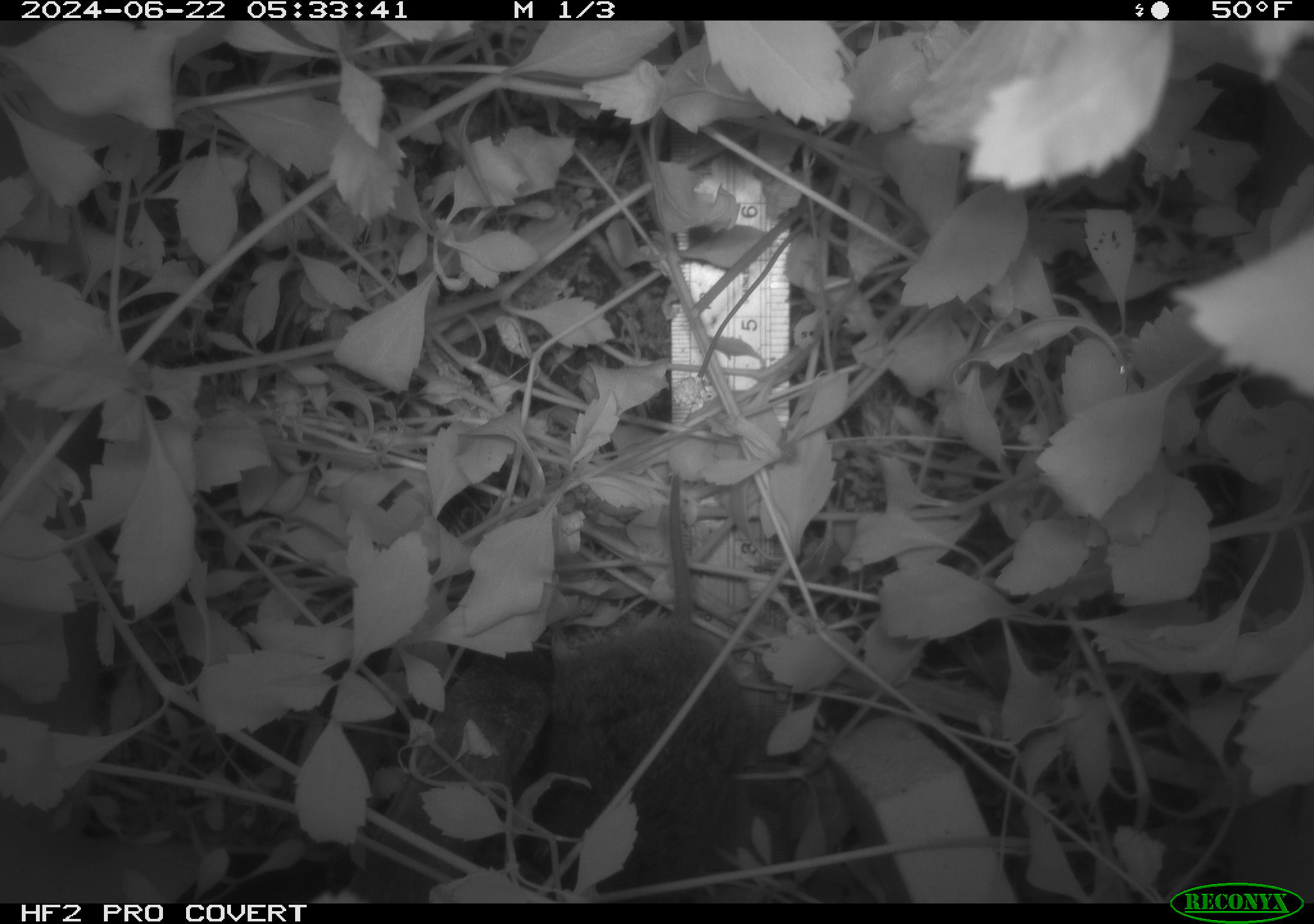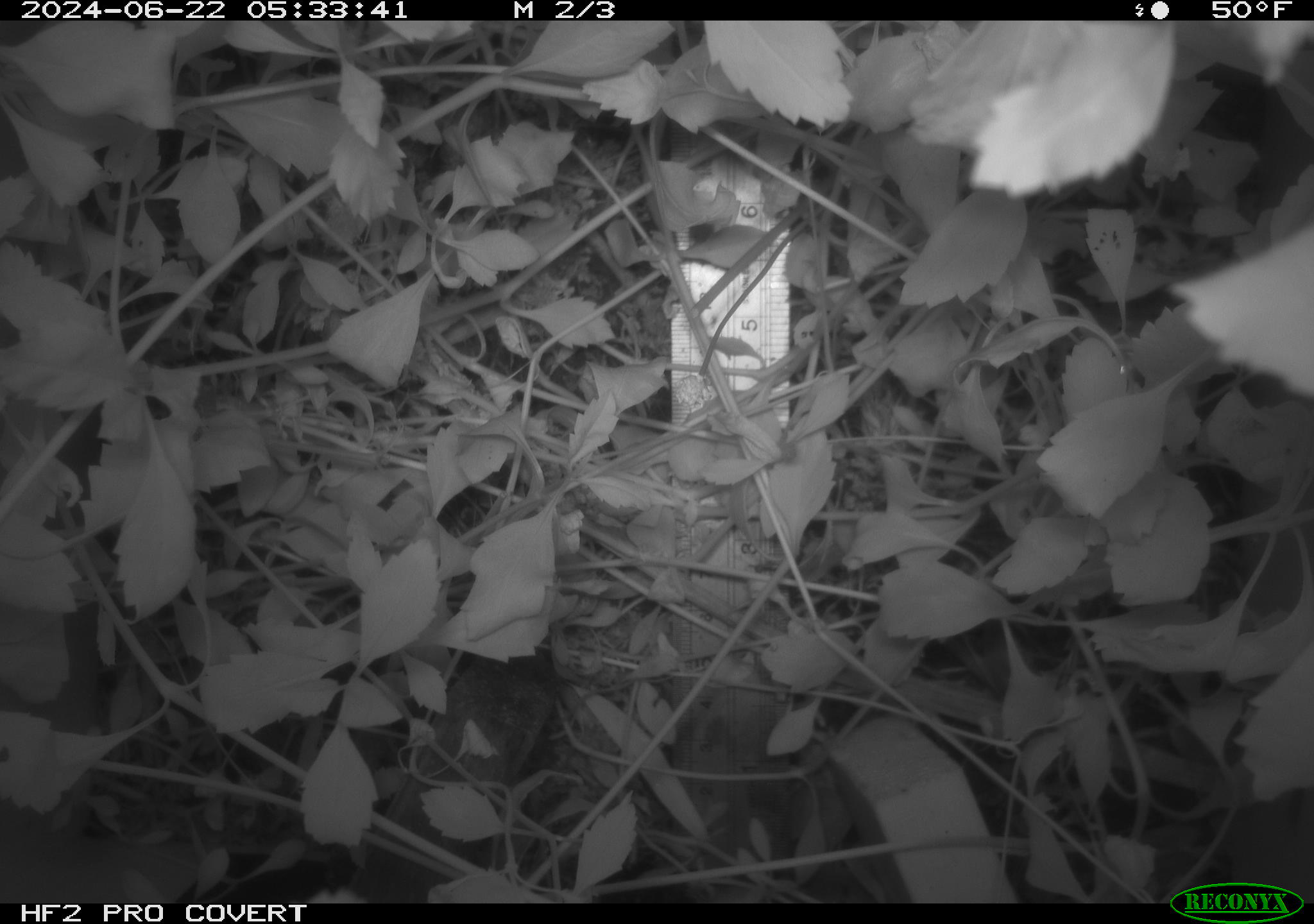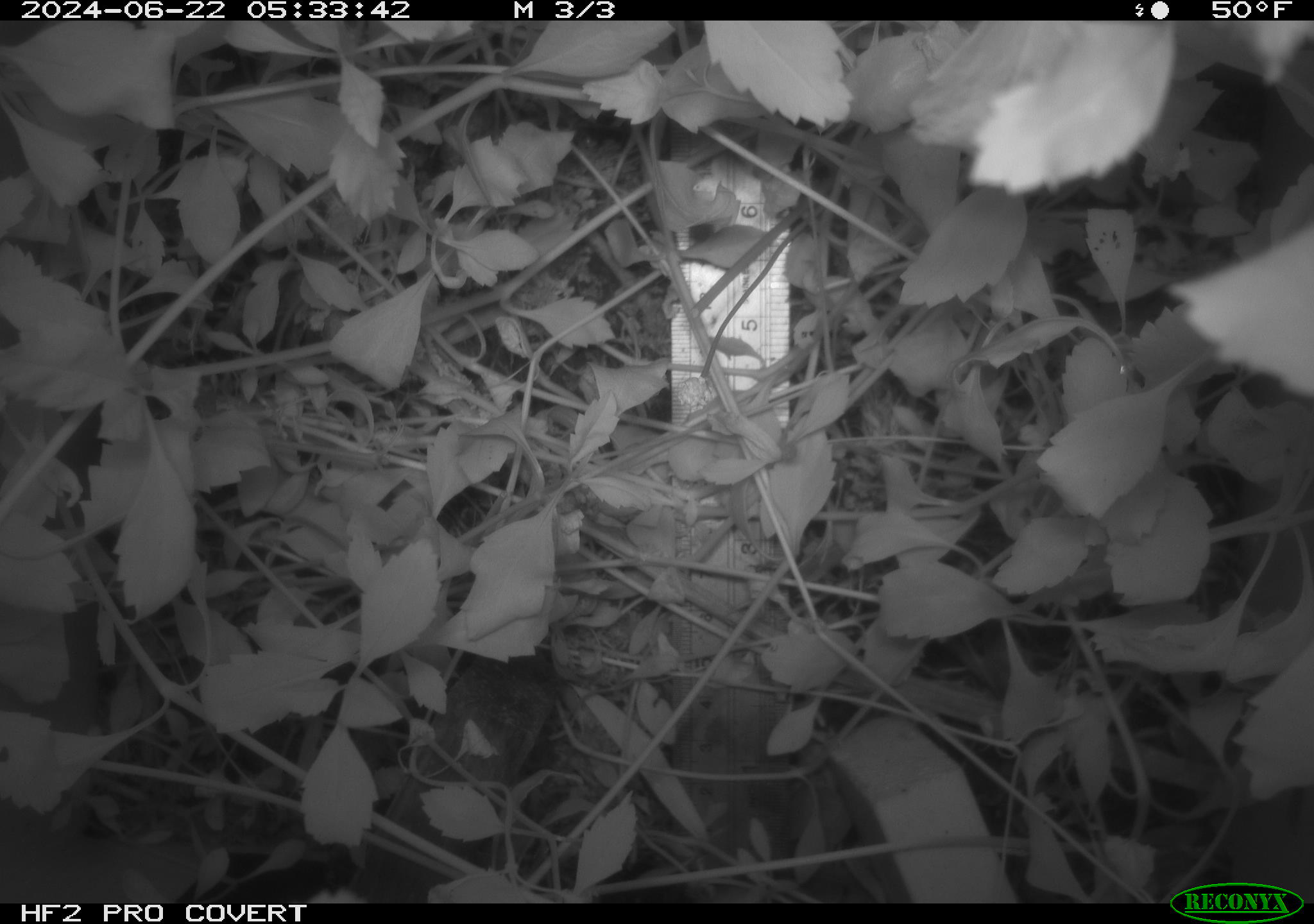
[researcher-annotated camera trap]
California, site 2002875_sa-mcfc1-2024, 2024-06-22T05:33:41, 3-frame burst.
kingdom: Animalia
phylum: Chordata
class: Mammalia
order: Rodentia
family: Cricetidae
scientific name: Arvicolinae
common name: voles, lemmings, and muskrats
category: arvicolinae subfamily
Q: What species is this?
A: Arvicolinae subfamily (voles, lemmings, and muskrats) (Arvicolinae).